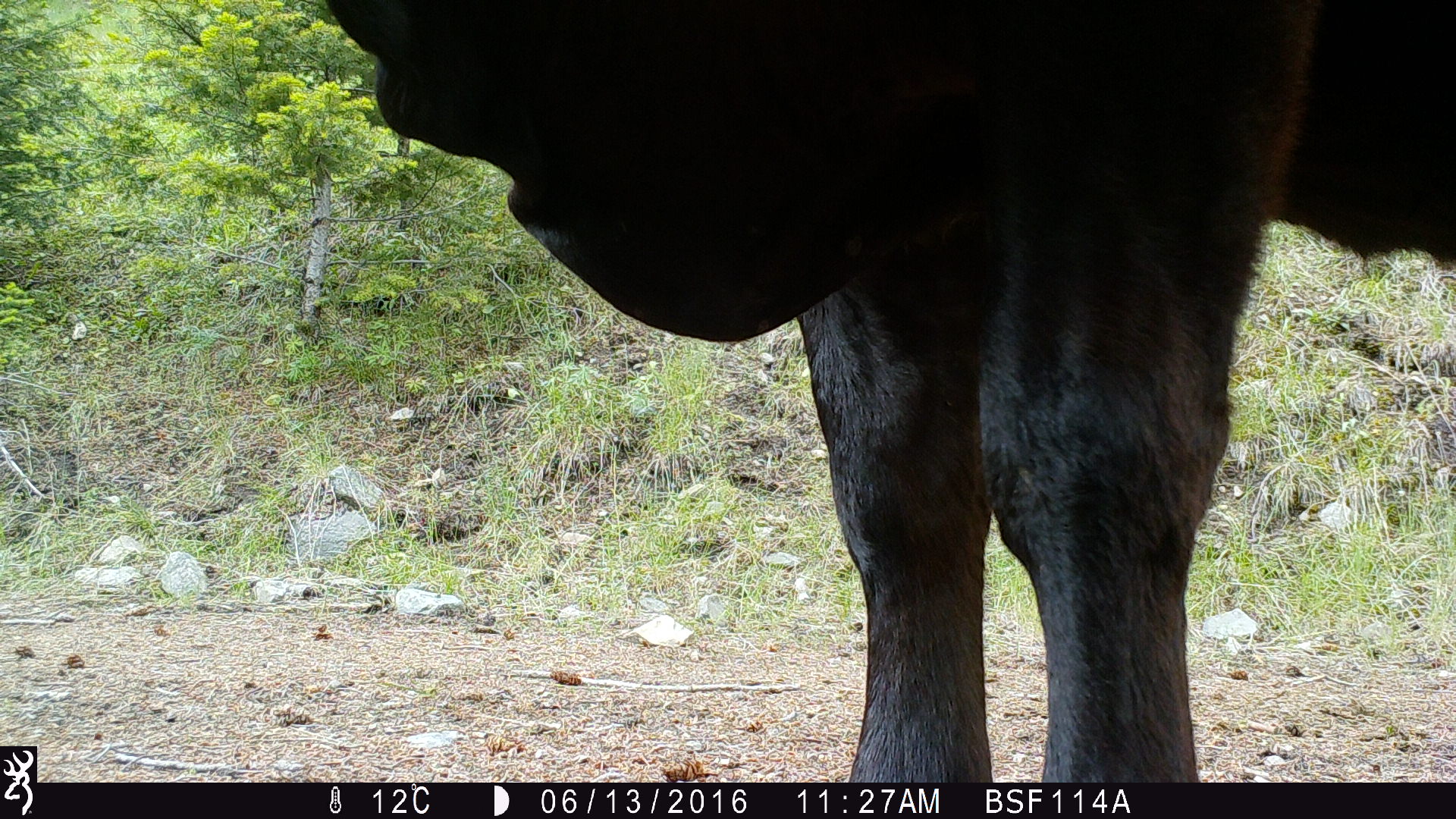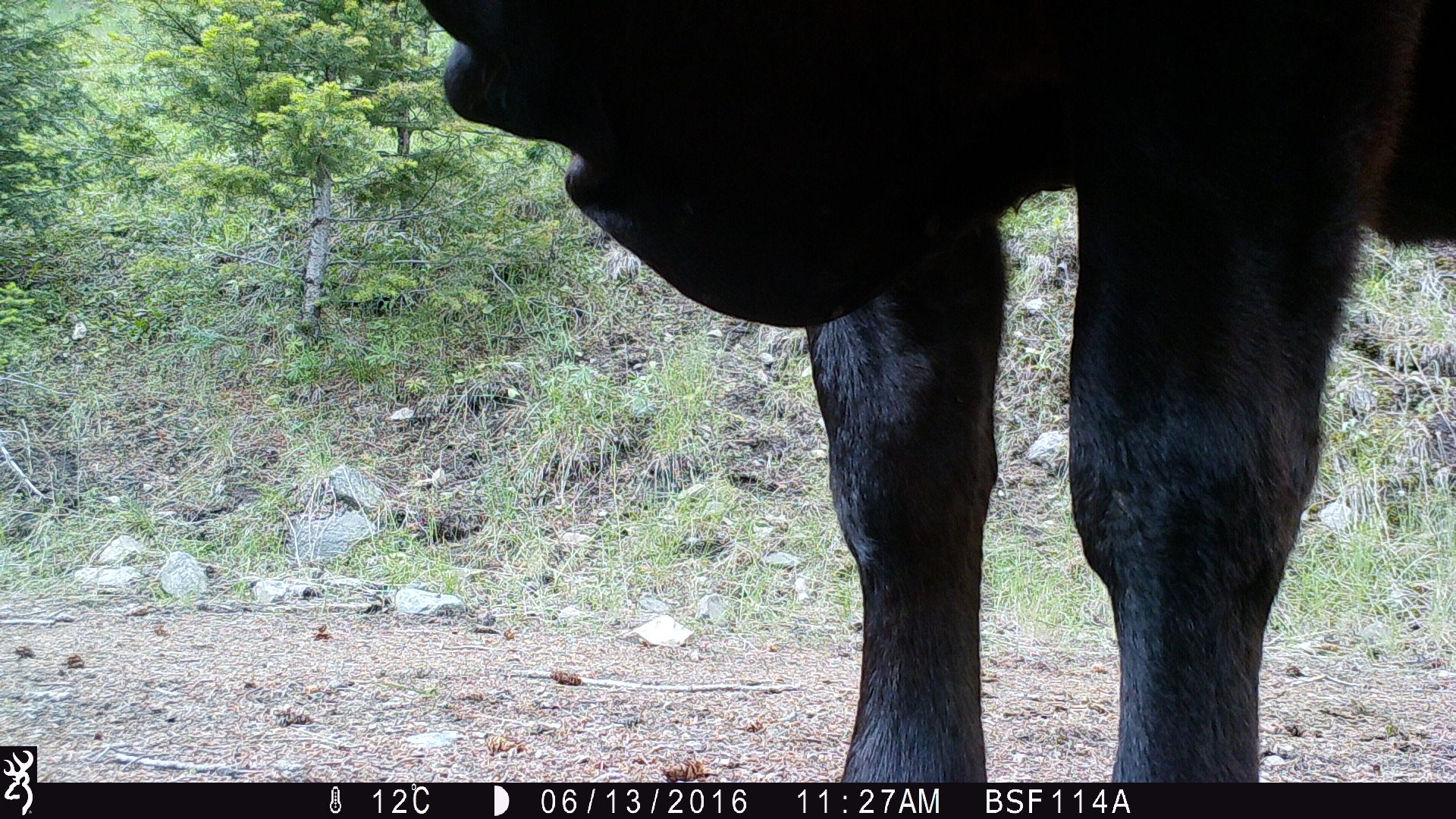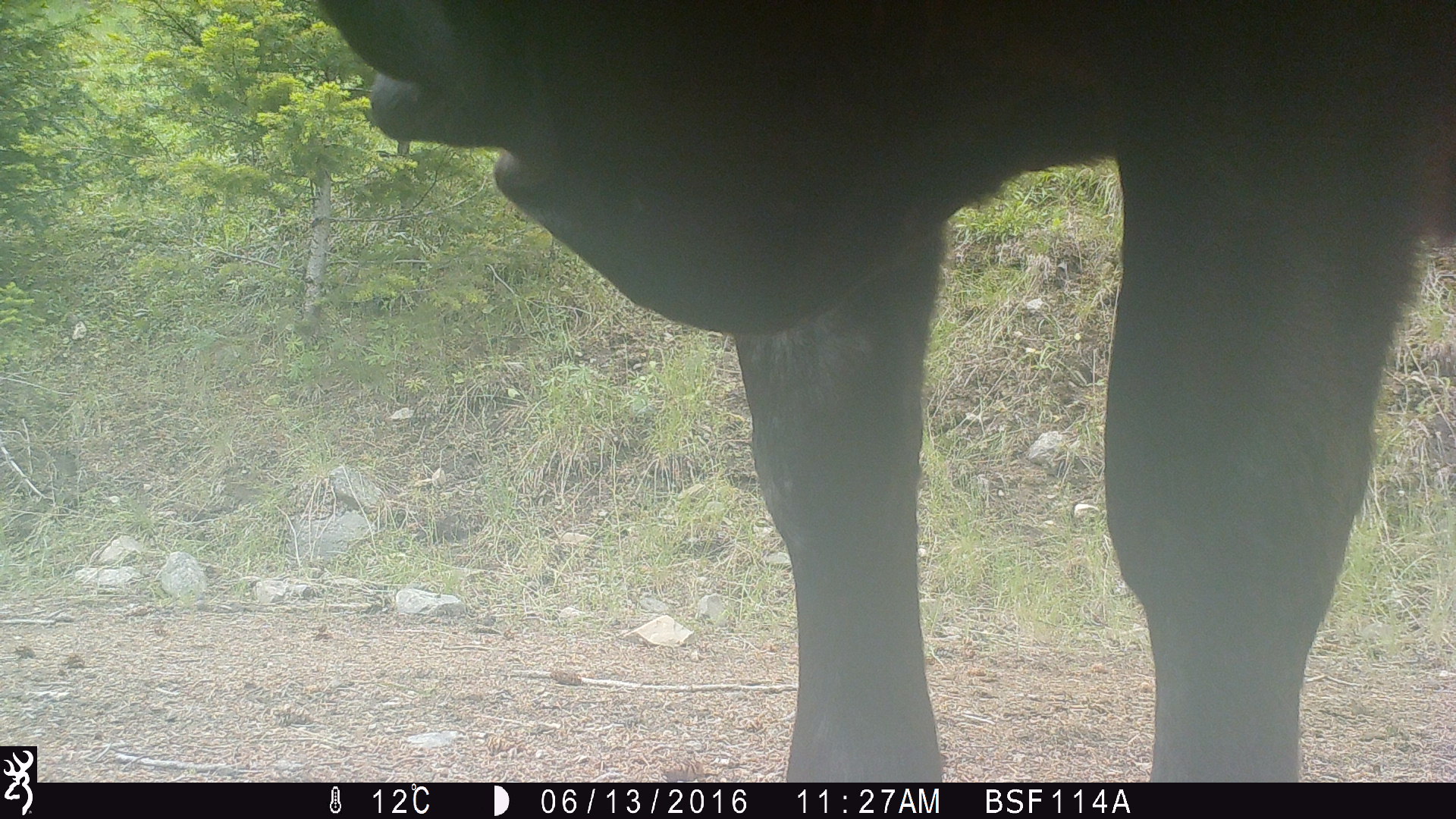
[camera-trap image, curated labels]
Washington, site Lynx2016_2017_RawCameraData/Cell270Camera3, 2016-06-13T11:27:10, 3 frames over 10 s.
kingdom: Animalia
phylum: Chordata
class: Mammalia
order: Artiodactyla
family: Bovidae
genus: Bos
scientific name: Bos taurus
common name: domestic cattle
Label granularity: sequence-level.